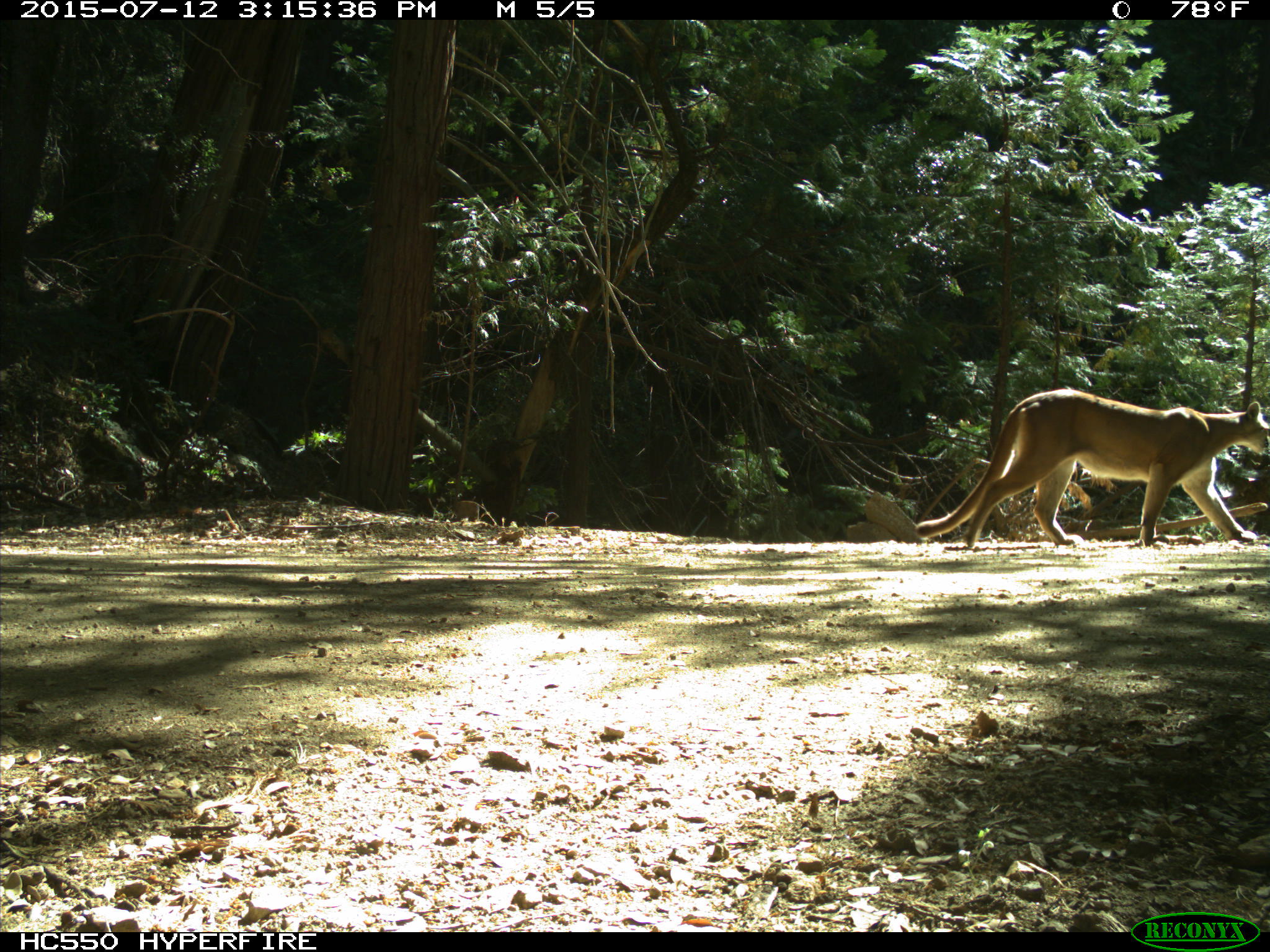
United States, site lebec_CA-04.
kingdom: Animalia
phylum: Chordata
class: Mammalia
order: Carnivora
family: Felidae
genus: Puma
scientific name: Puma concolor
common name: mountain lion